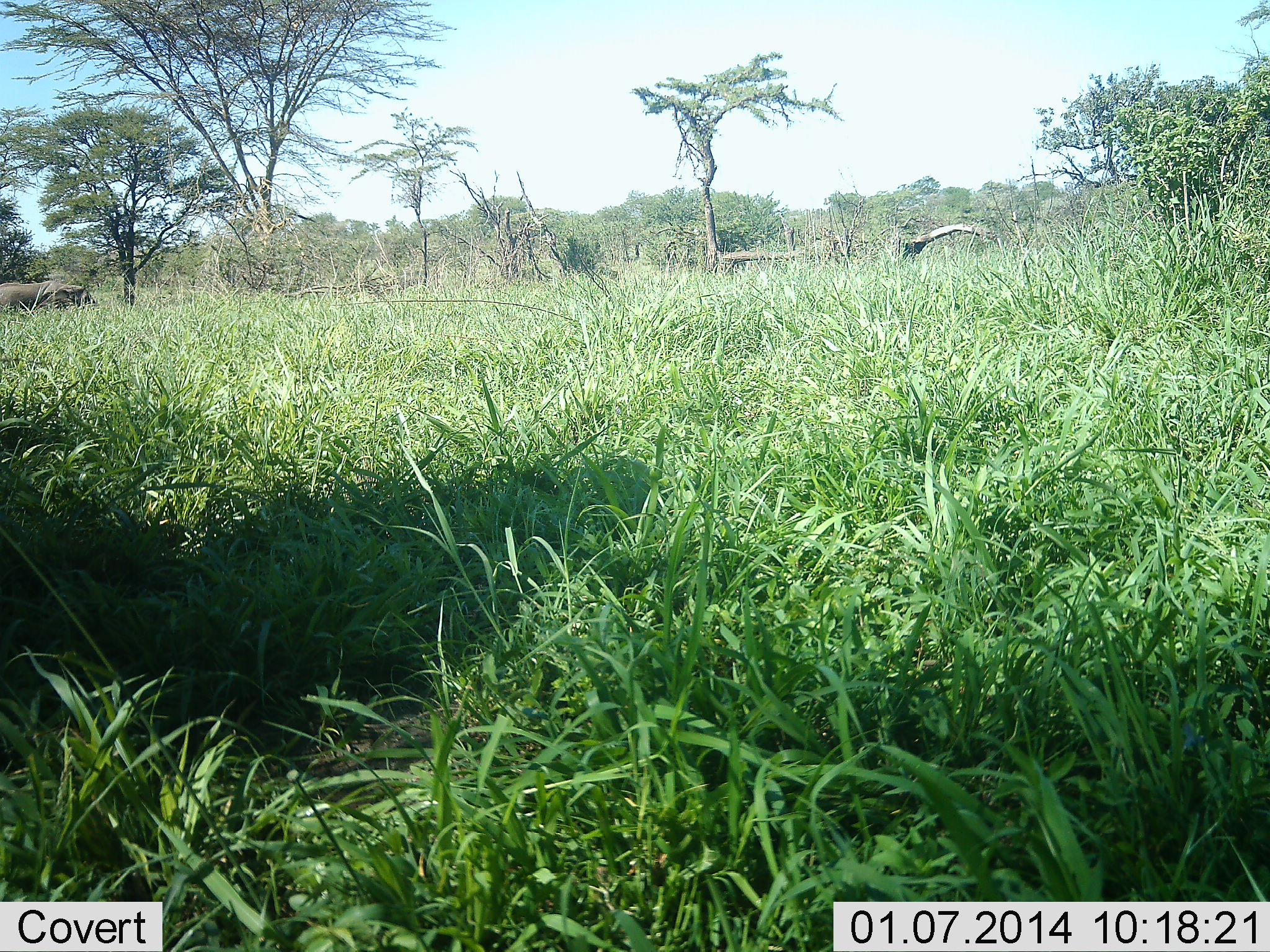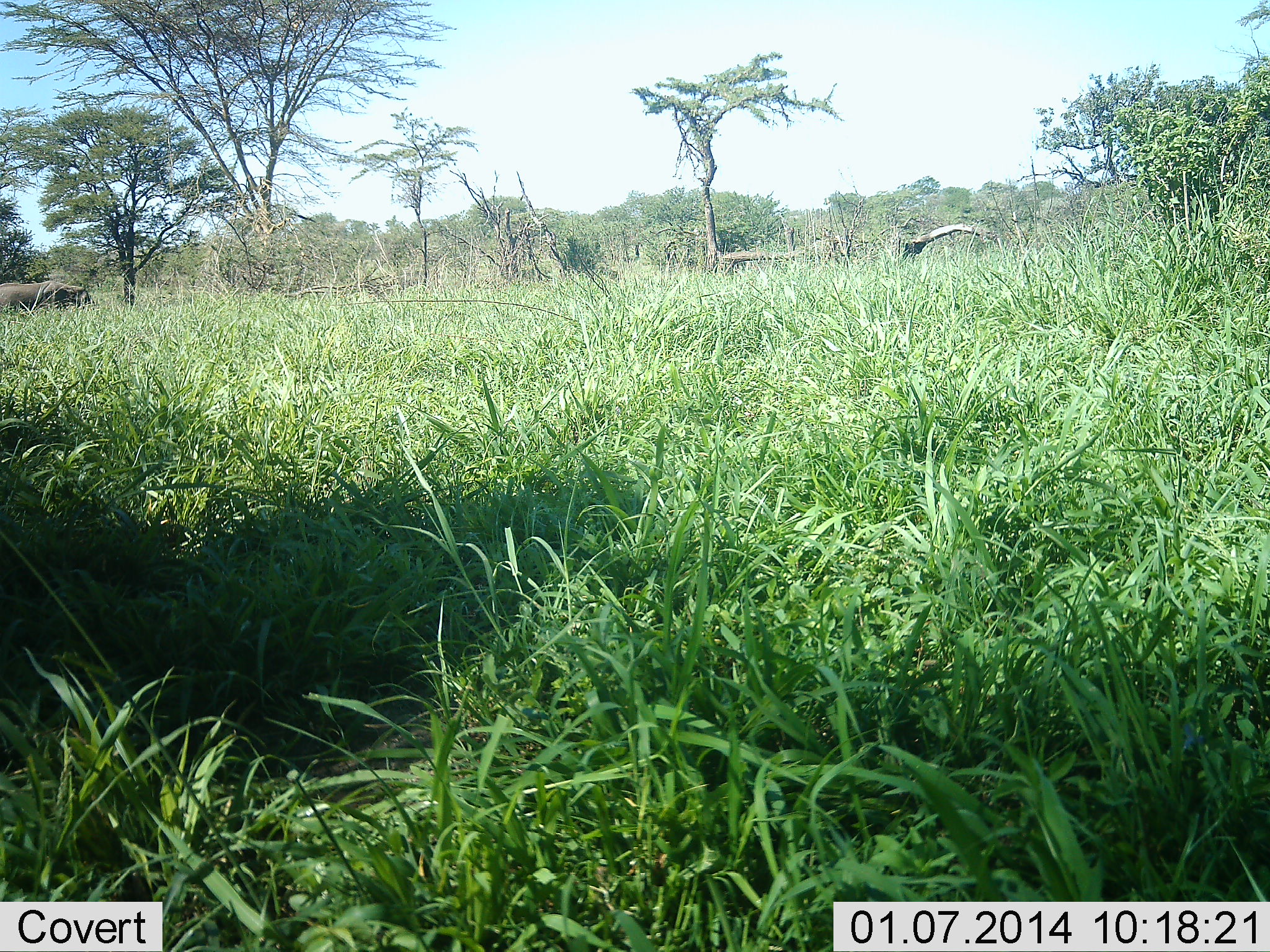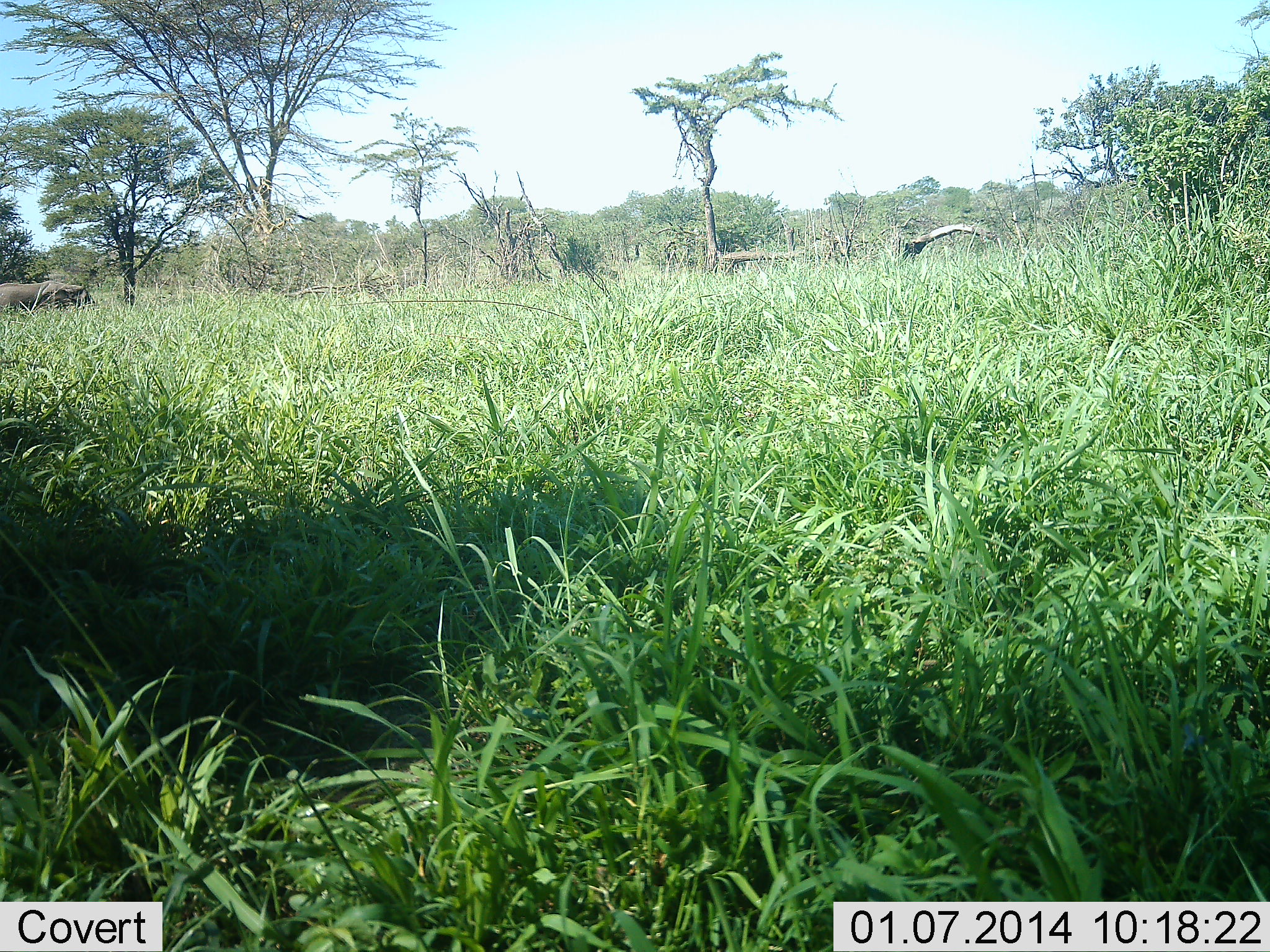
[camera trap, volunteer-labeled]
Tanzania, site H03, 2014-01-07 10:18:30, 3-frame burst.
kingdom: Animalia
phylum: Chordata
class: Mammalia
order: Proboscidea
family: Elephantidae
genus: Loxodonta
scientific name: Loxodonta africana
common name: african bush elephant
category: elephant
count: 1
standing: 71%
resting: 14%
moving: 0%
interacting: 0%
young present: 14%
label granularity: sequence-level